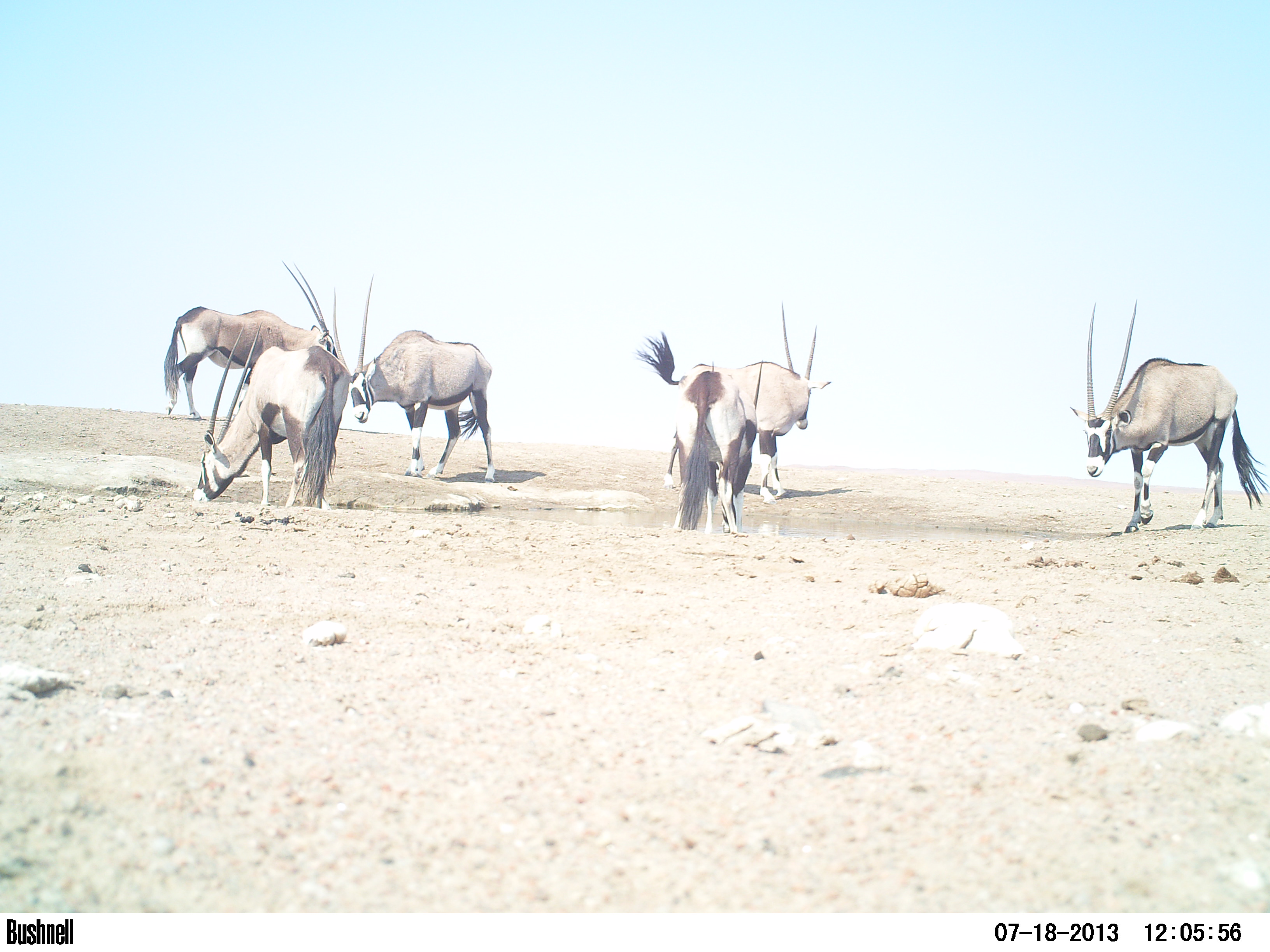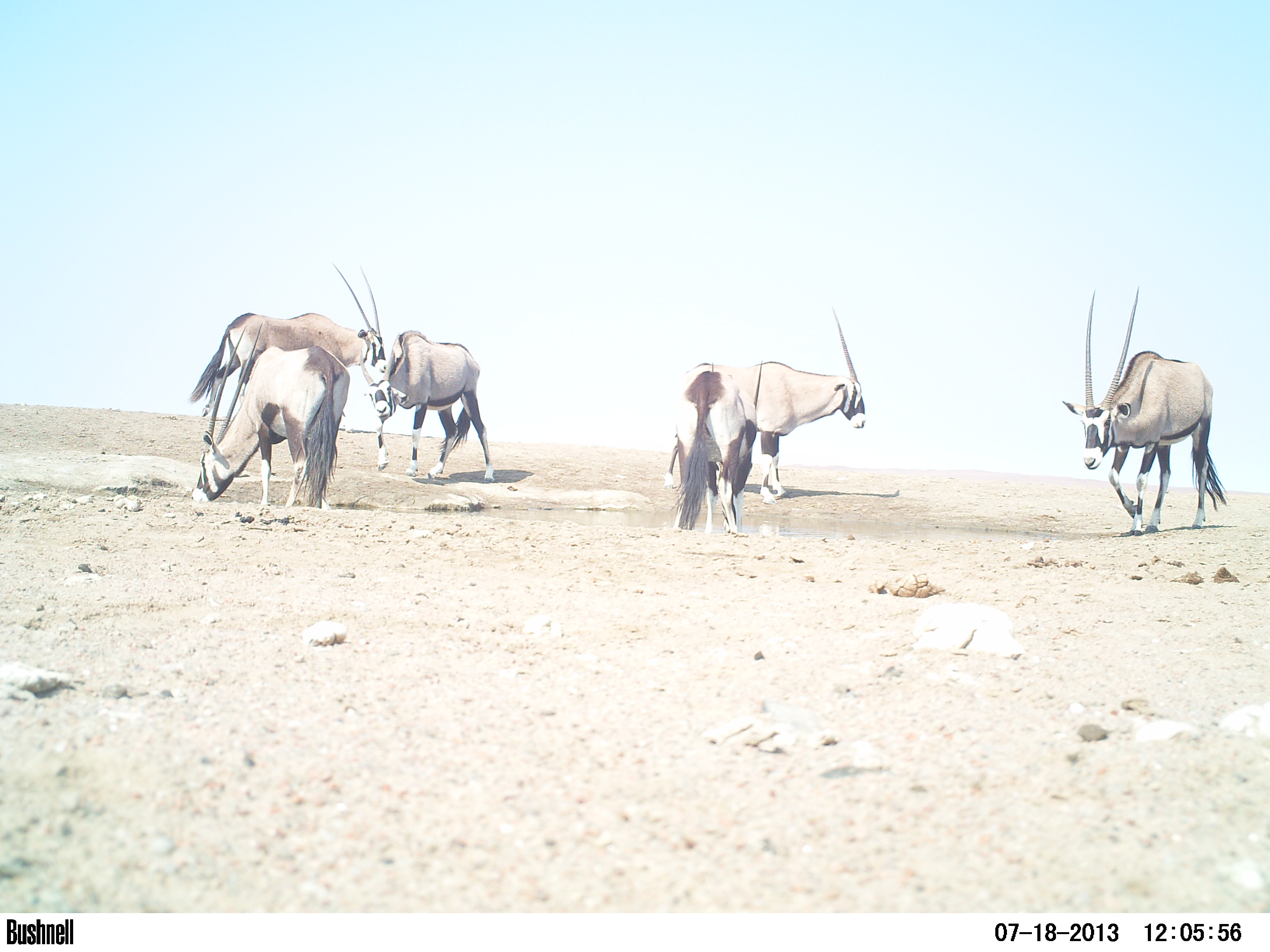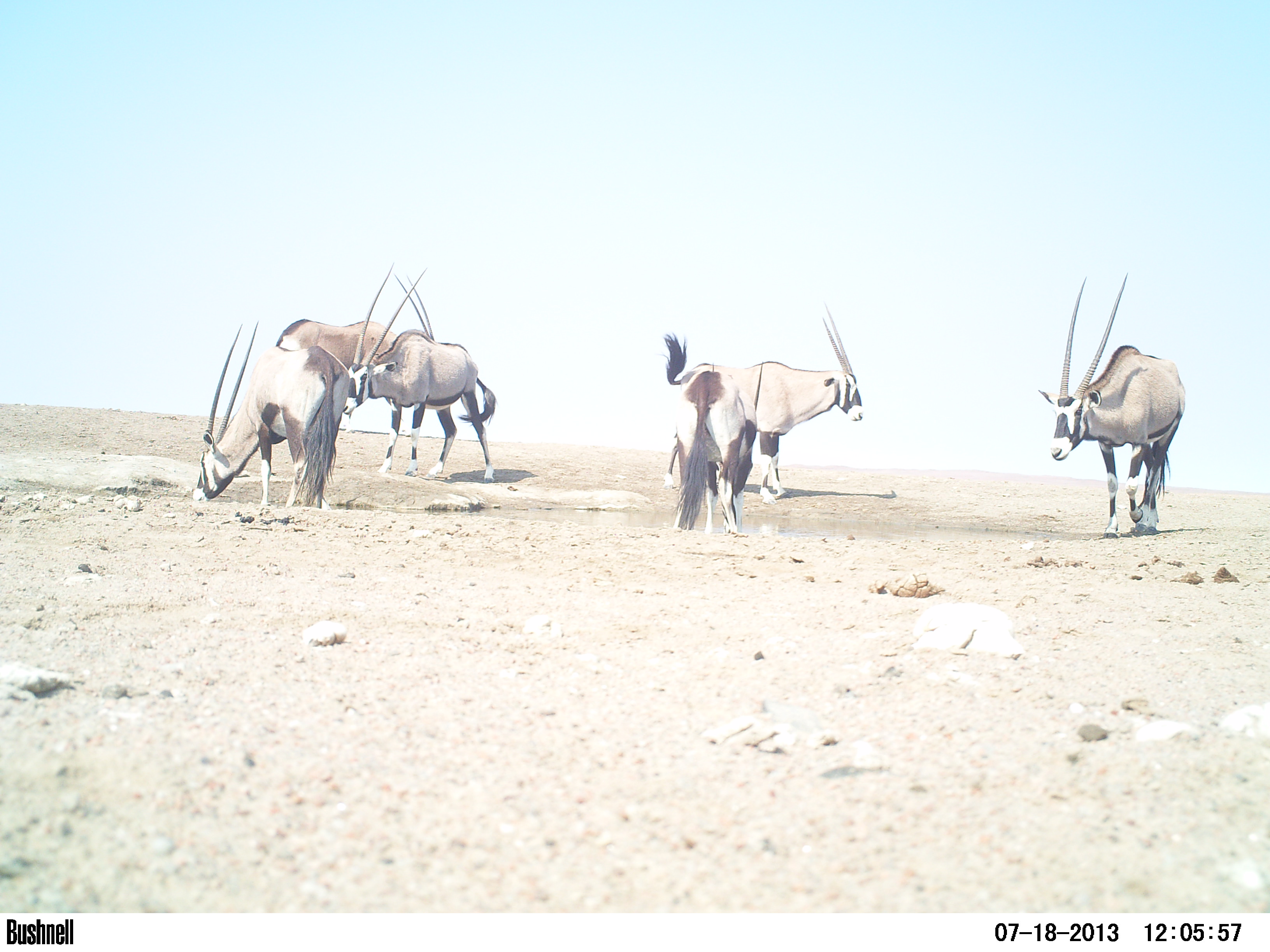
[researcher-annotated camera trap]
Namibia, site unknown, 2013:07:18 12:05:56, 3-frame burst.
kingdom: Animalia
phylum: Chordata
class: Mammalia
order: Artiodactyla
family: Bovidae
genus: Oryx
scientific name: Oryx gazella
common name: gemsbok